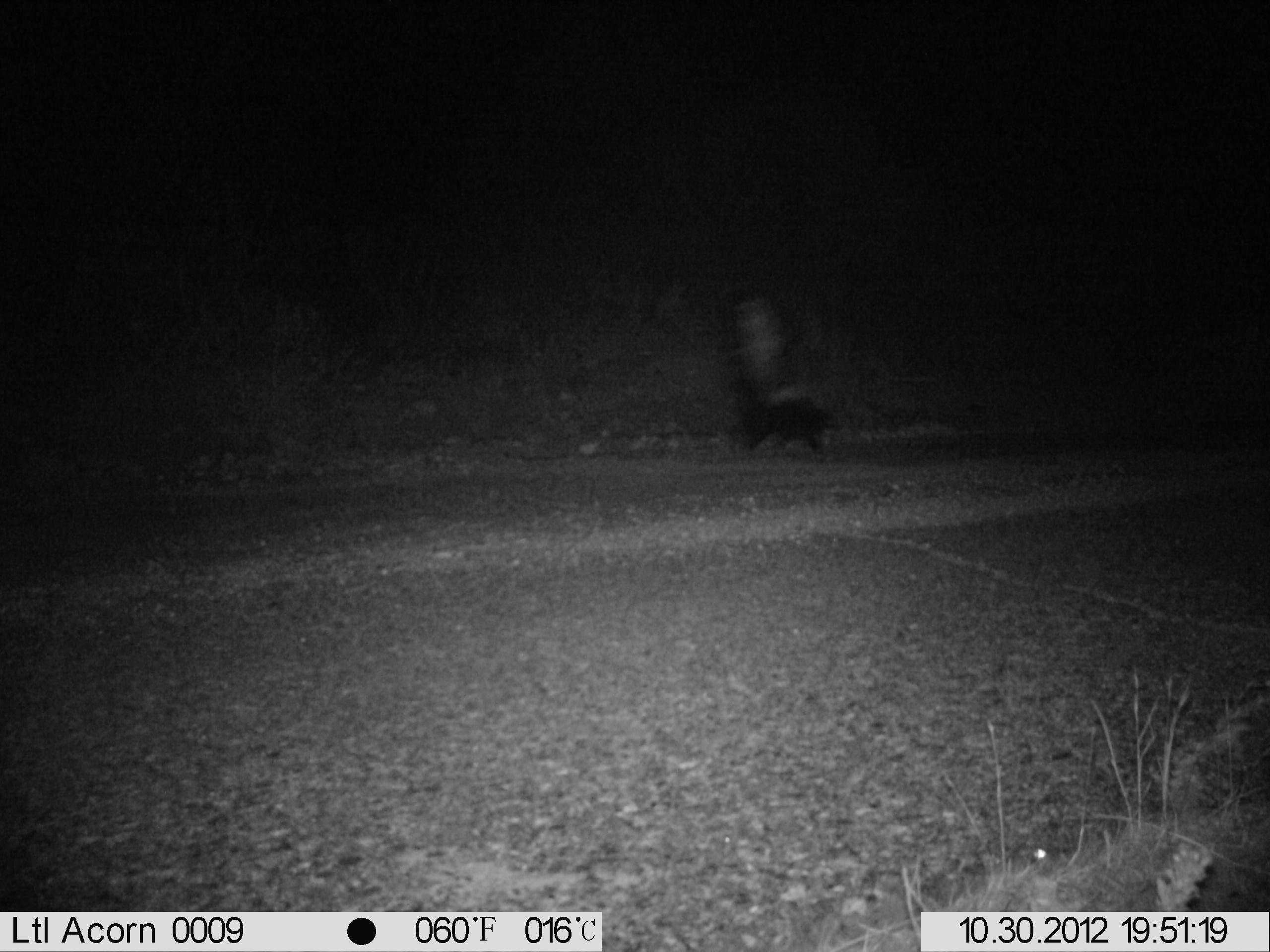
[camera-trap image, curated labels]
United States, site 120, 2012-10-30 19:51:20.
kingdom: Animalia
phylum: Chordata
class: Mammalia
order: Carnivora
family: Mephitidae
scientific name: Mephitidae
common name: skunk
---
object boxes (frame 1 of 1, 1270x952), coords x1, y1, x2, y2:
skunk: 737, 295, 852, 468